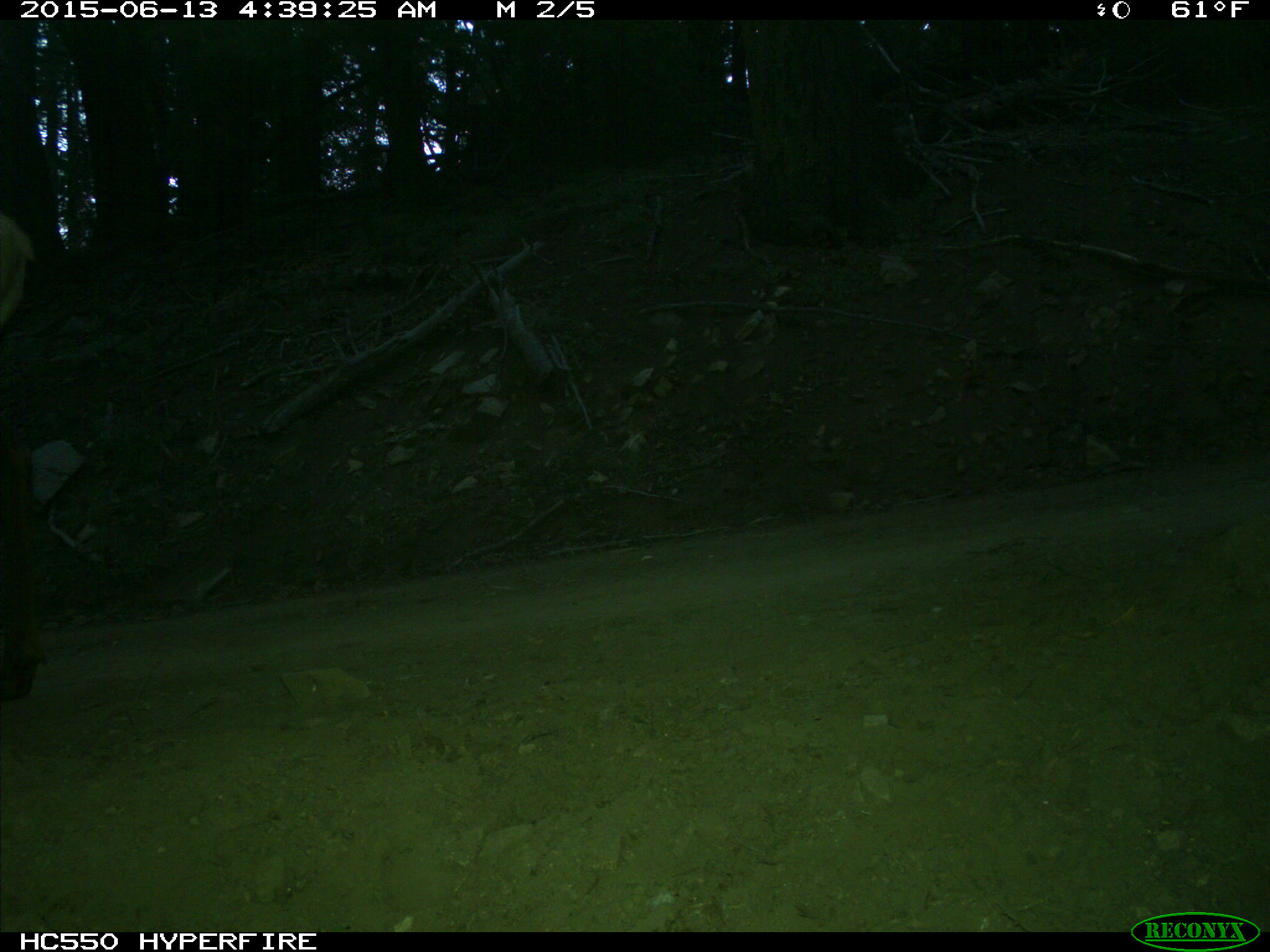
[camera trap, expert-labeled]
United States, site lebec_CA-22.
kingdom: Animalia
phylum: Chordata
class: Mammalia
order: Artiodactyla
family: Cervidae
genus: Cervus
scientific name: Cervus canadensis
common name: elk